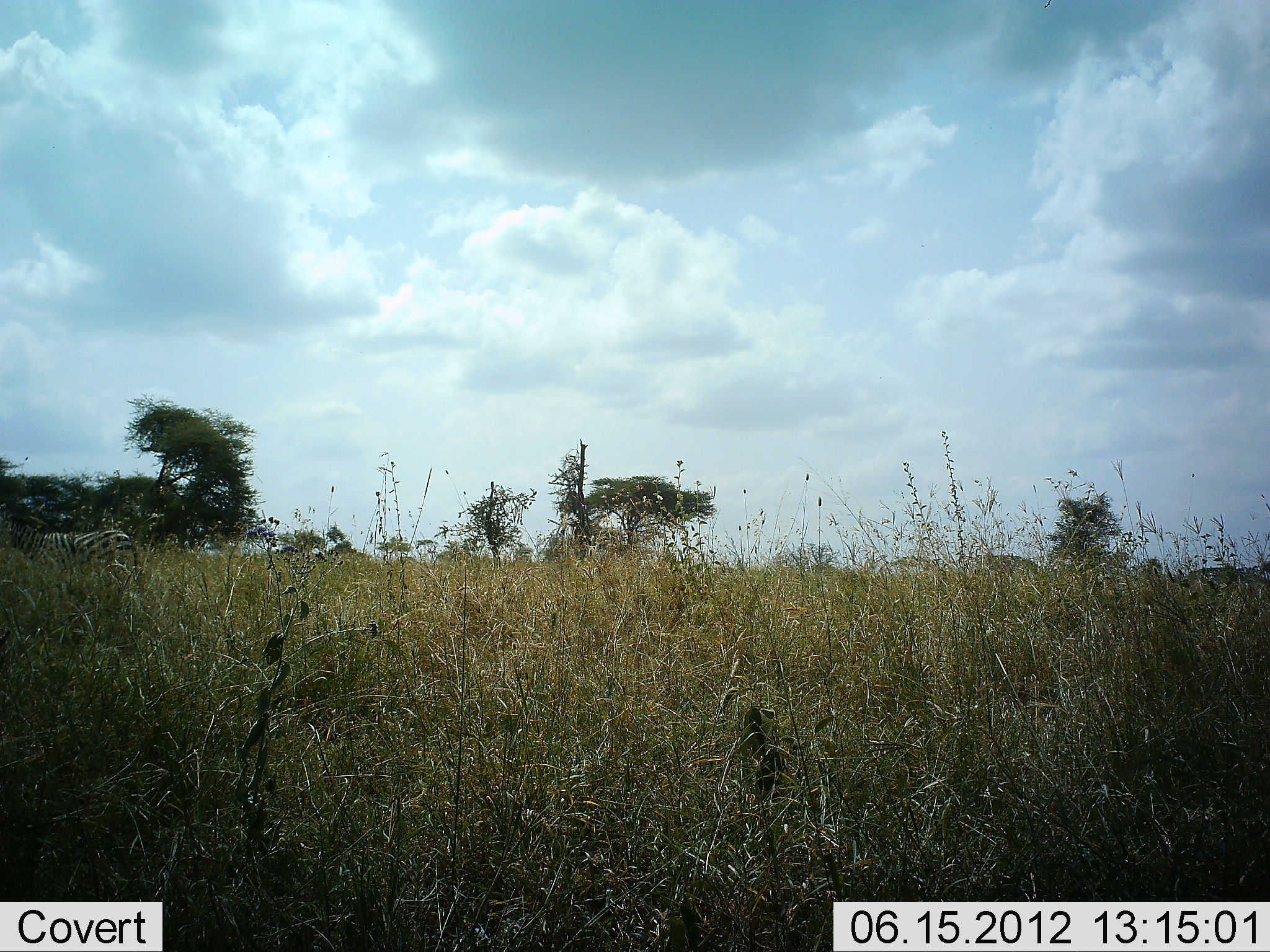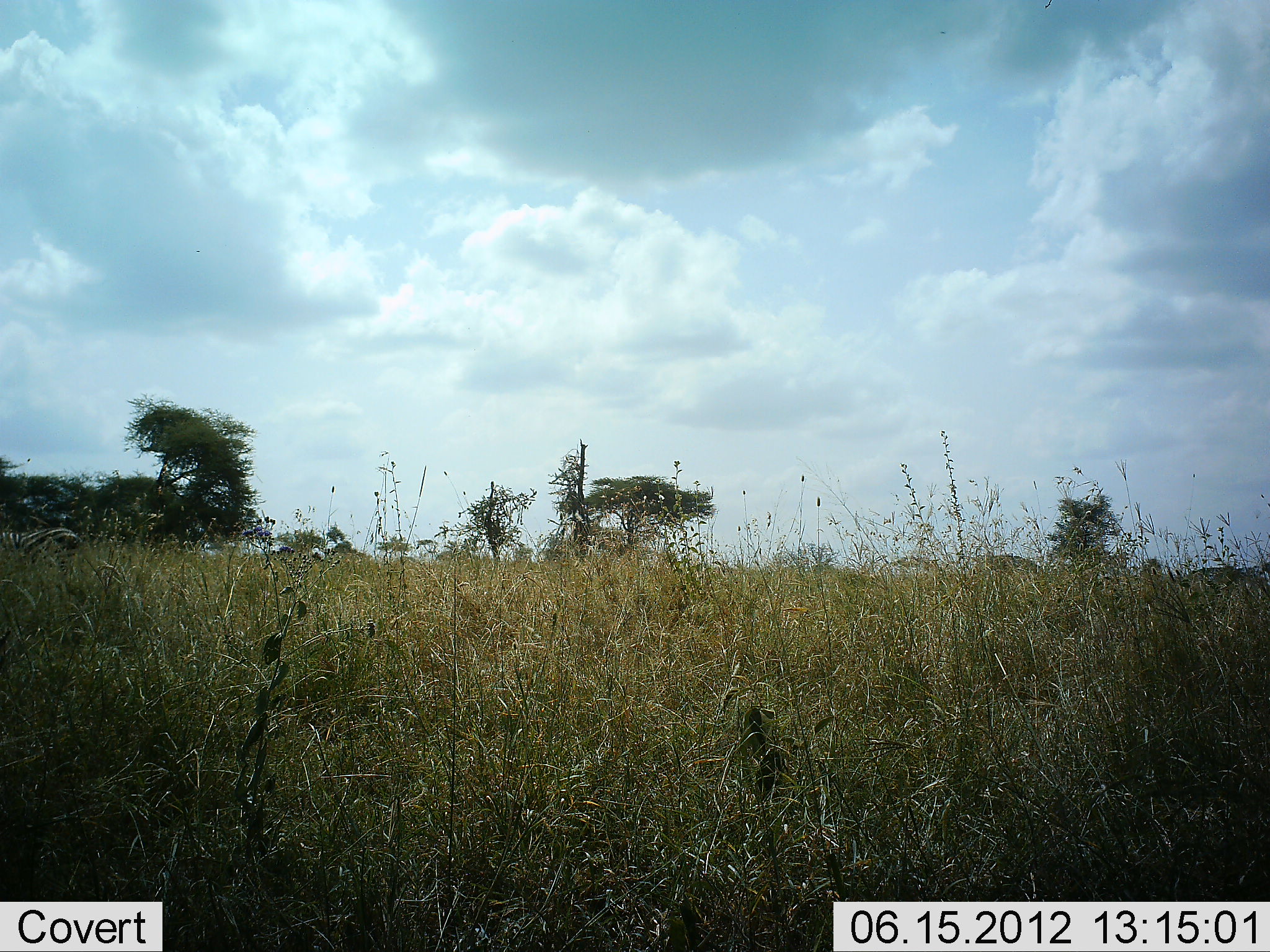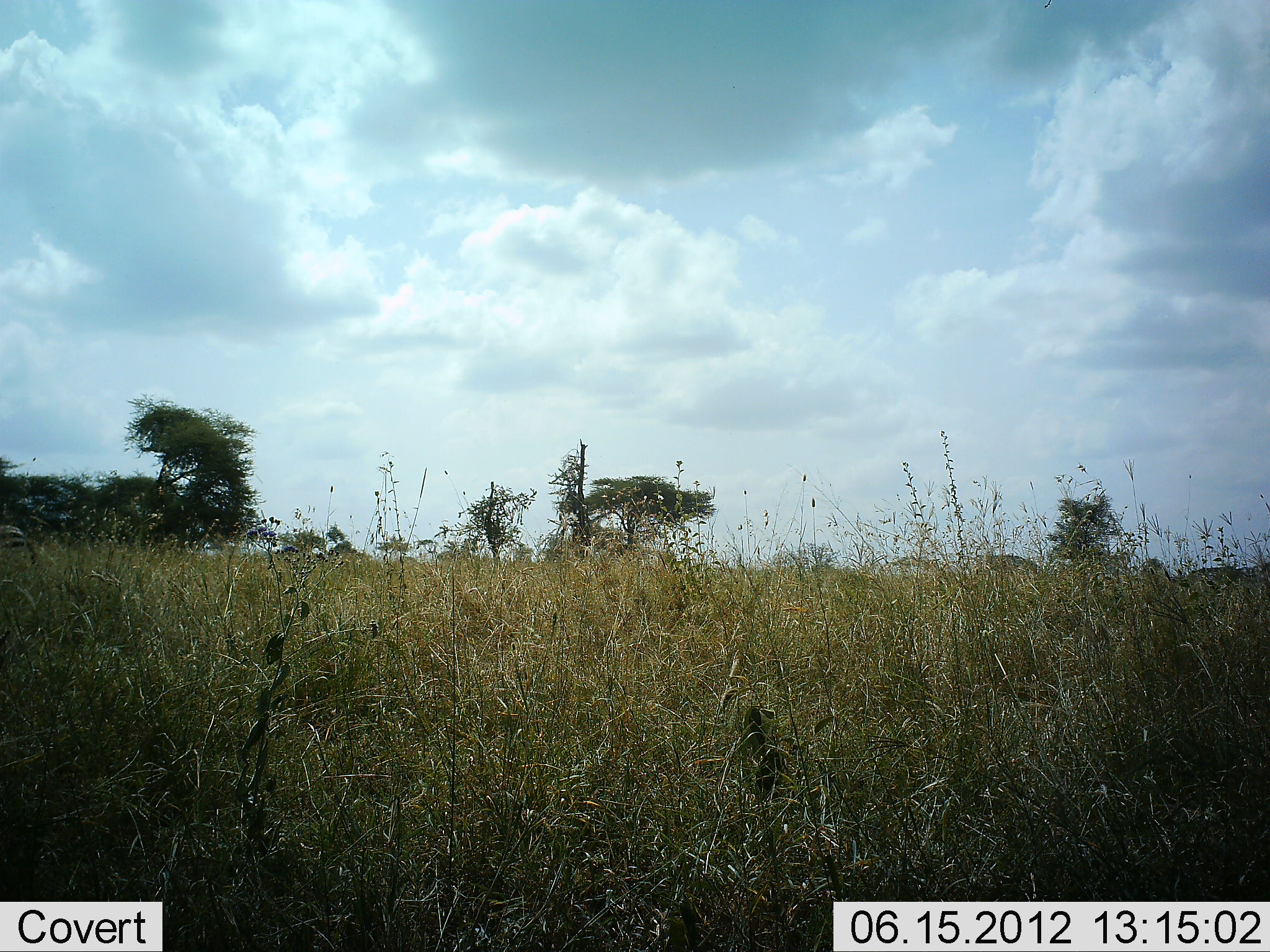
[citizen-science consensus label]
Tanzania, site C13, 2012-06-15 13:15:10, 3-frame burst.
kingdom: Animalia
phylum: Chordata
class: Mammalia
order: Perissodactyla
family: Equidae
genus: Equus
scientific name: Equus quagga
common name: plains zebra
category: zebra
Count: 1.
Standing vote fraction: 10%.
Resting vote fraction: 0%.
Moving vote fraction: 90%.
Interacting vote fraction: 0%.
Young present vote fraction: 0%.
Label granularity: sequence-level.